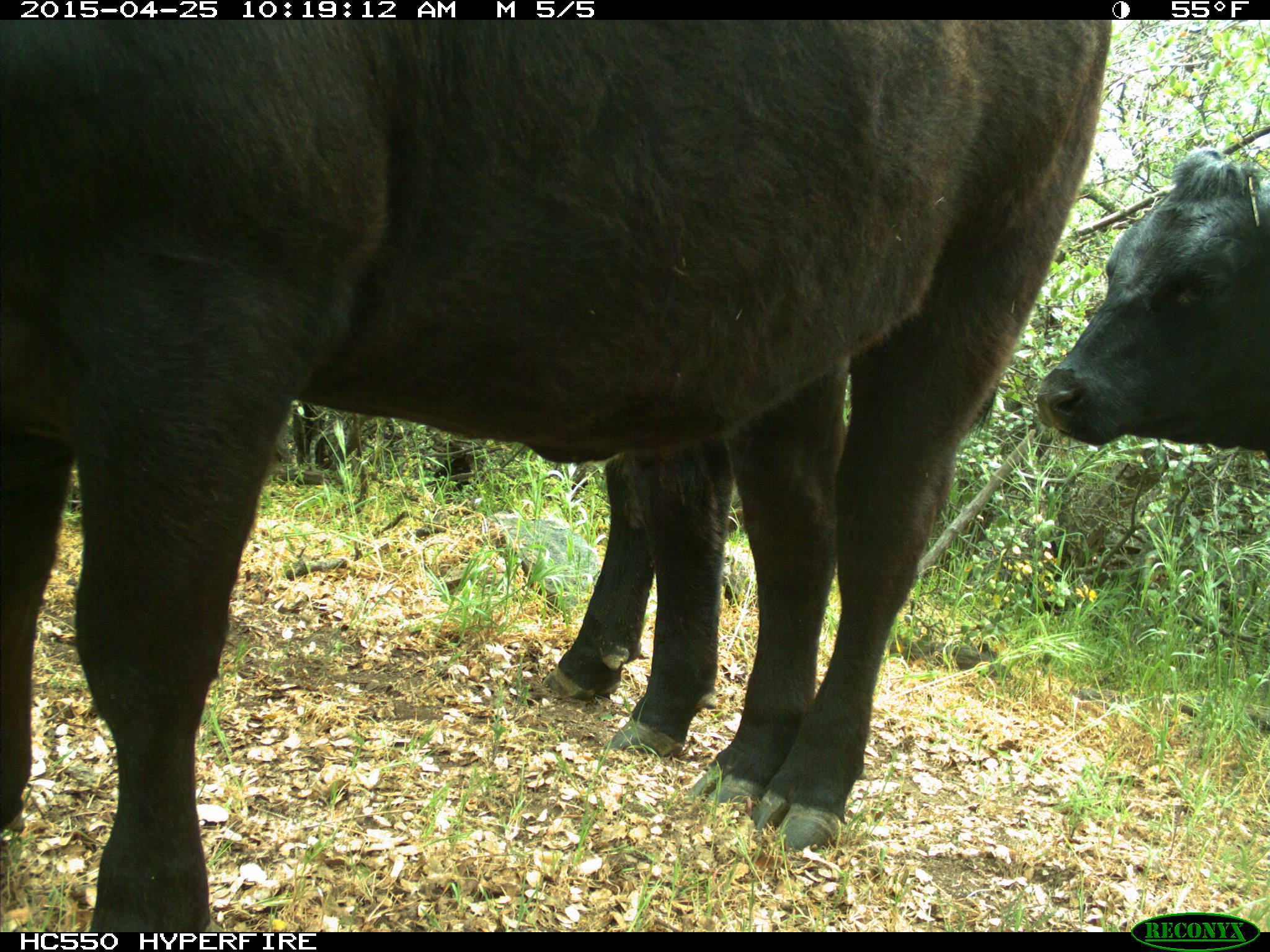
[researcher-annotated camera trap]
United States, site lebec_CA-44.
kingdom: Animalia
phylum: Chordata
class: Mammalia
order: Artiodactyla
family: Suidae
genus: Sus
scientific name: Sus scrofa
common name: wild boar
Sus scrofa (wild boar).